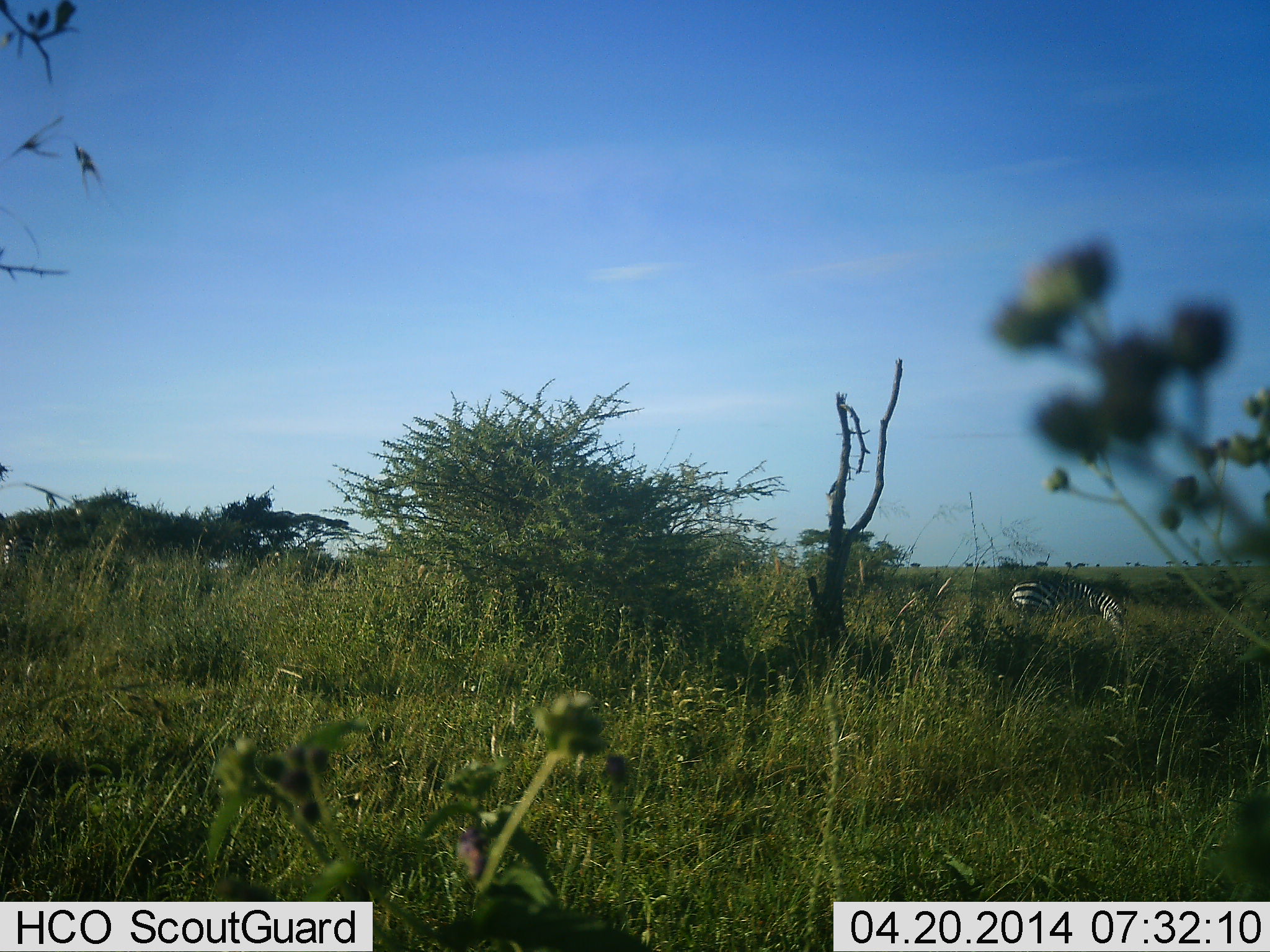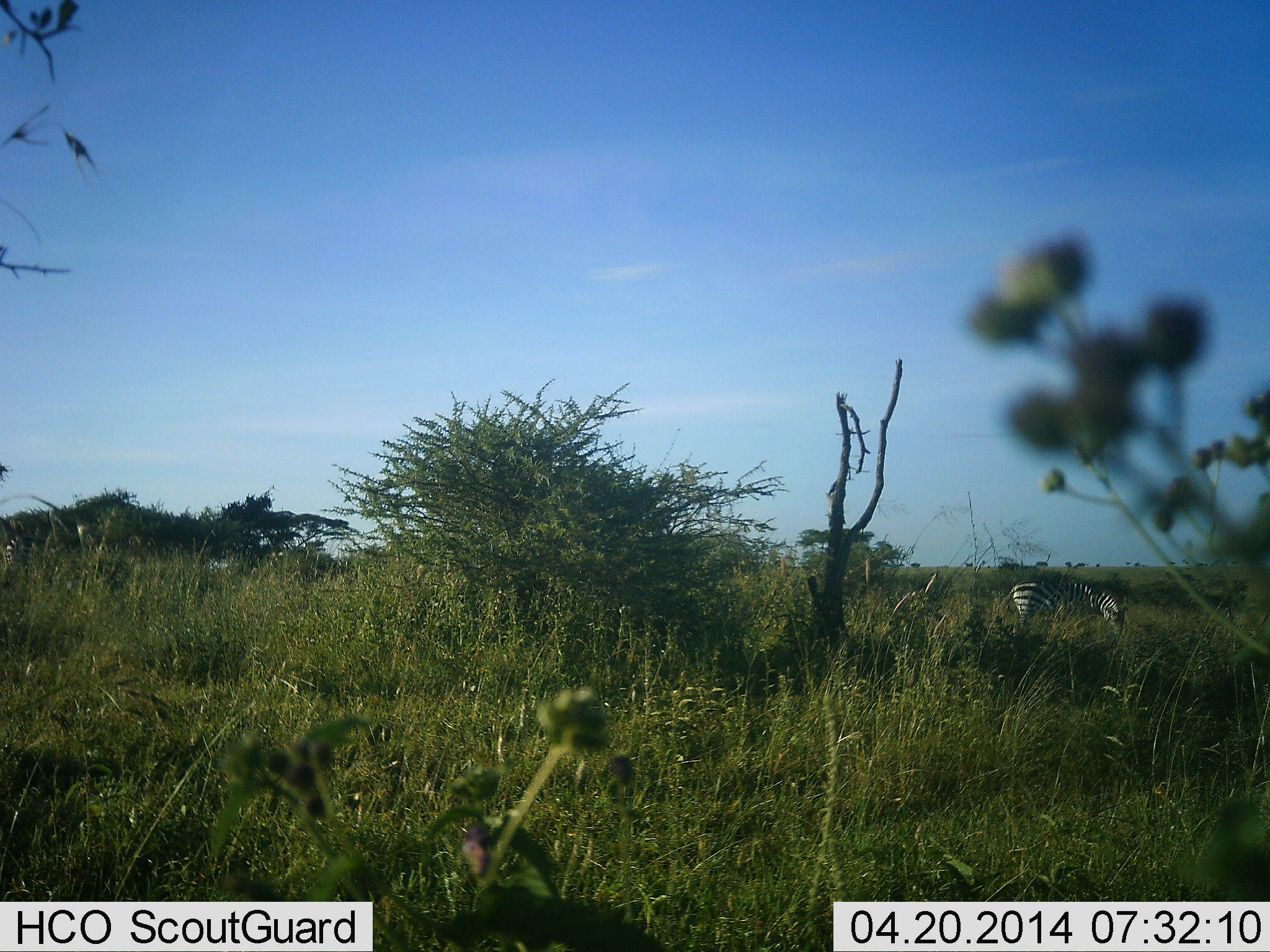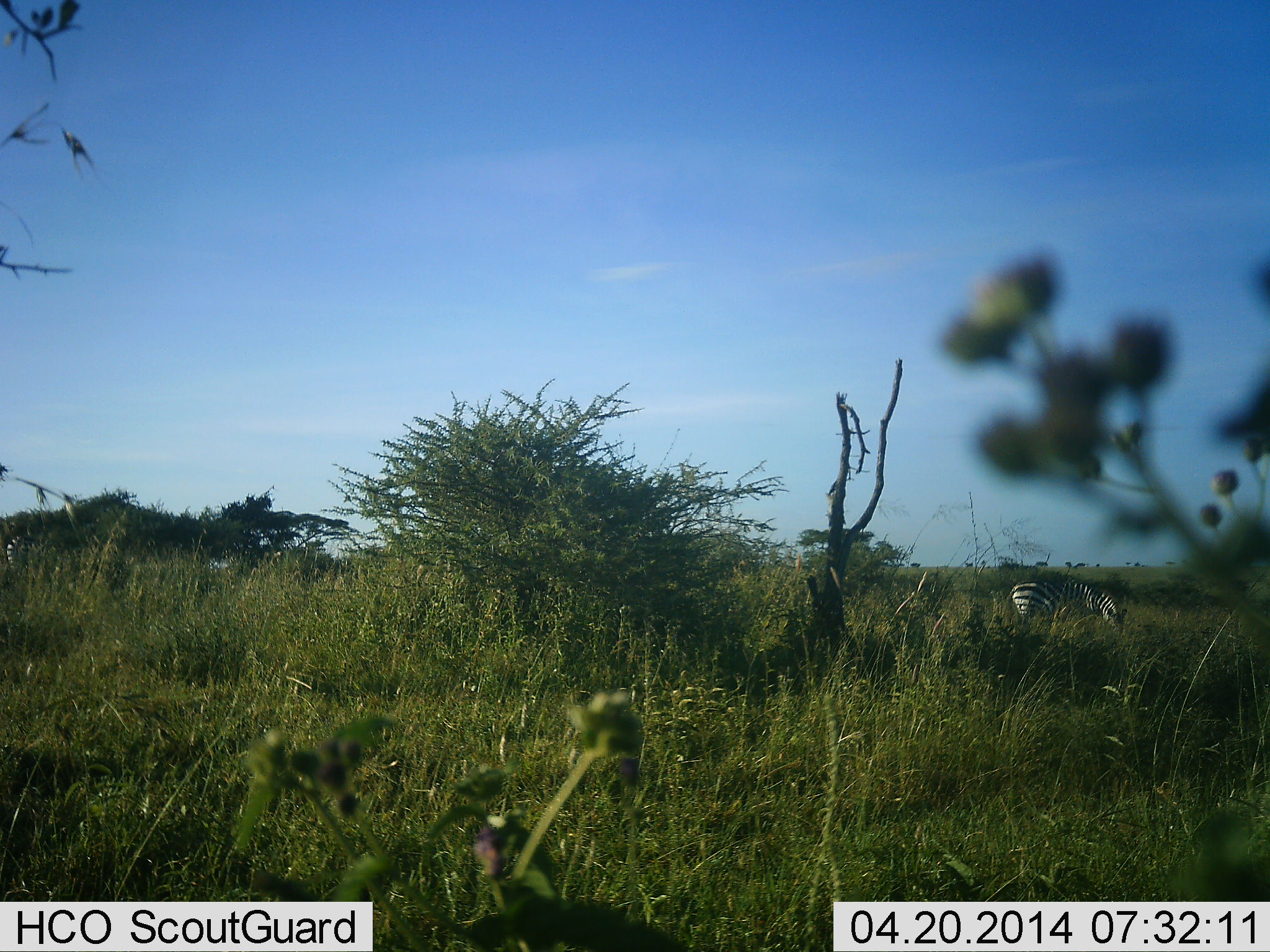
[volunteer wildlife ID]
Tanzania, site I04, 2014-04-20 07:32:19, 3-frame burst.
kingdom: Animalia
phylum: Chordata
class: Mammalia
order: Perissodactyla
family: Equidae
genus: Equus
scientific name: Equus quagga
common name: plains zebra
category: zebra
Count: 1.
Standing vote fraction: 20%.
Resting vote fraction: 0%.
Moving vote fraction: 0%.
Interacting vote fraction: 0%.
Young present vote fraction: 0%.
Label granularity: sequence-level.